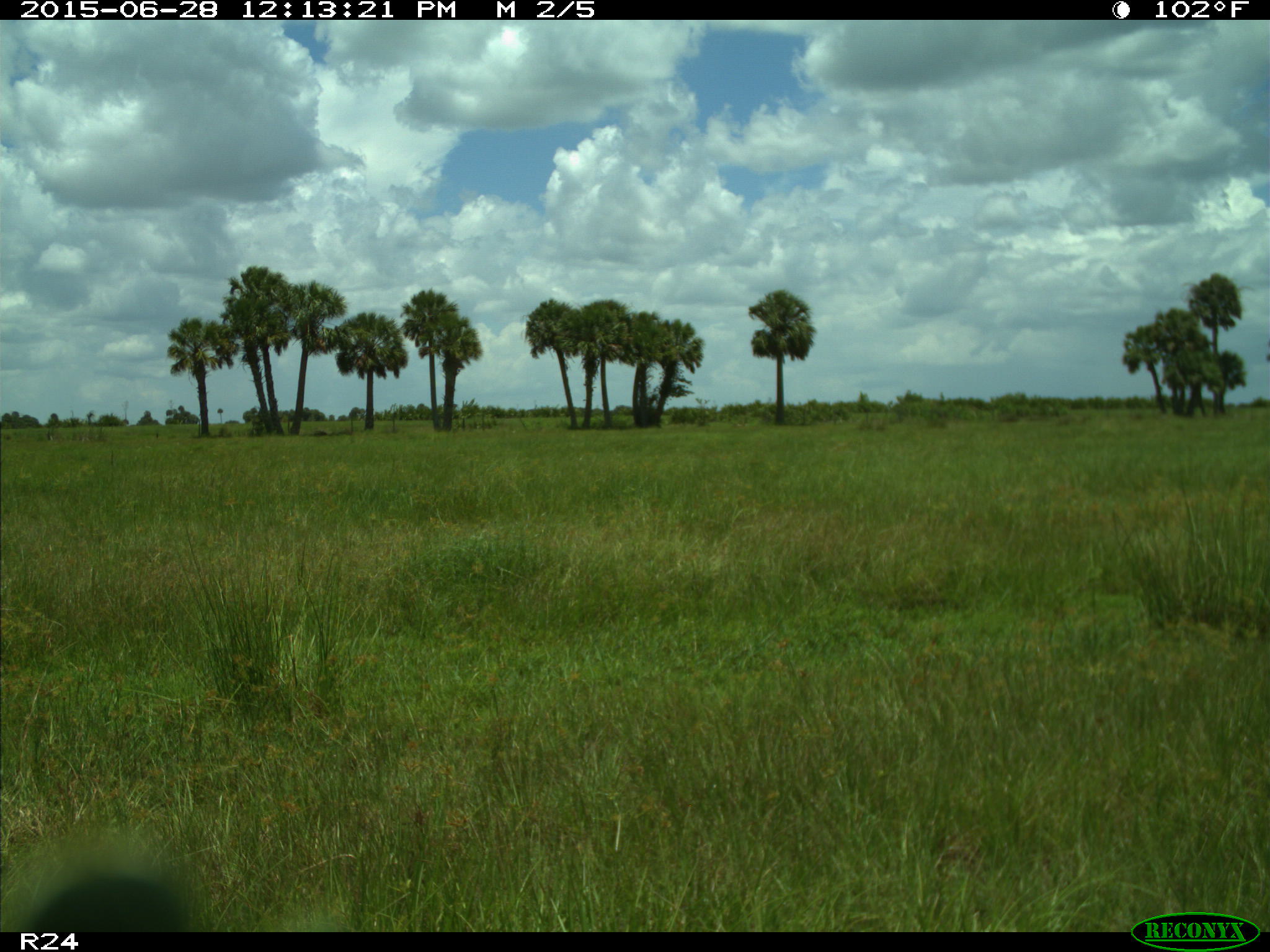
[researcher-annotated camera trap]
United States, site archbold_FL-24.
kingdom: Animalia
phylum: Chordata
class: Mammalia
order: Artiodactyla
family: Bovidae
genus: Bos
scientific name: Bos taurus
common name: domestic cow